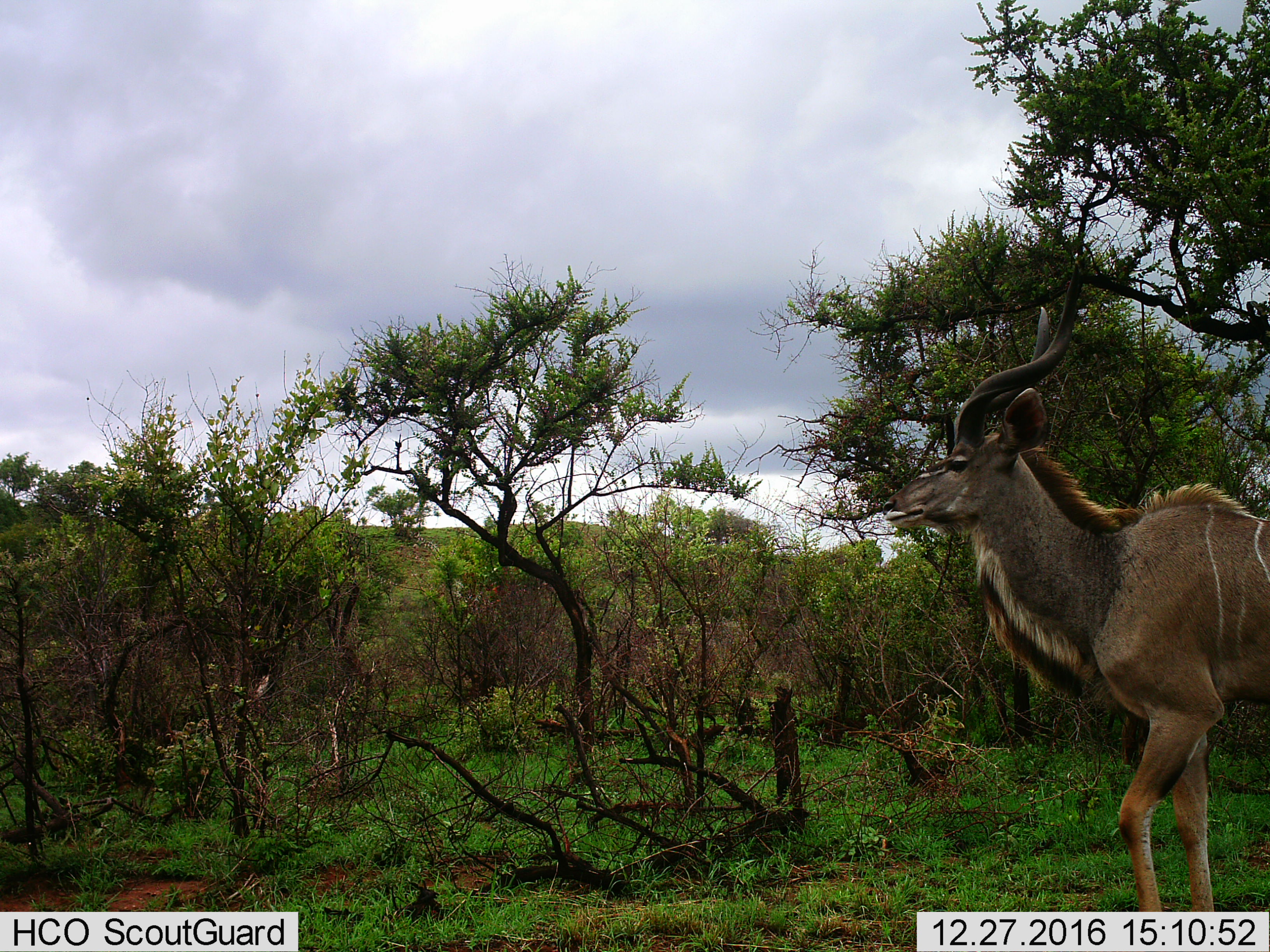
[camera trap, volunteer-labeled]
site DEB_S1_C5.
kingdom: Animalia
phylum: Chordata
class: Mammalia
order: Artiodactyla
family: Bovidae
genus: Tragelaphus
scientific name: Tragelaphus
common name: kudu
Kudu (Tragelaphus), count 1. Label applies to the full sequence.